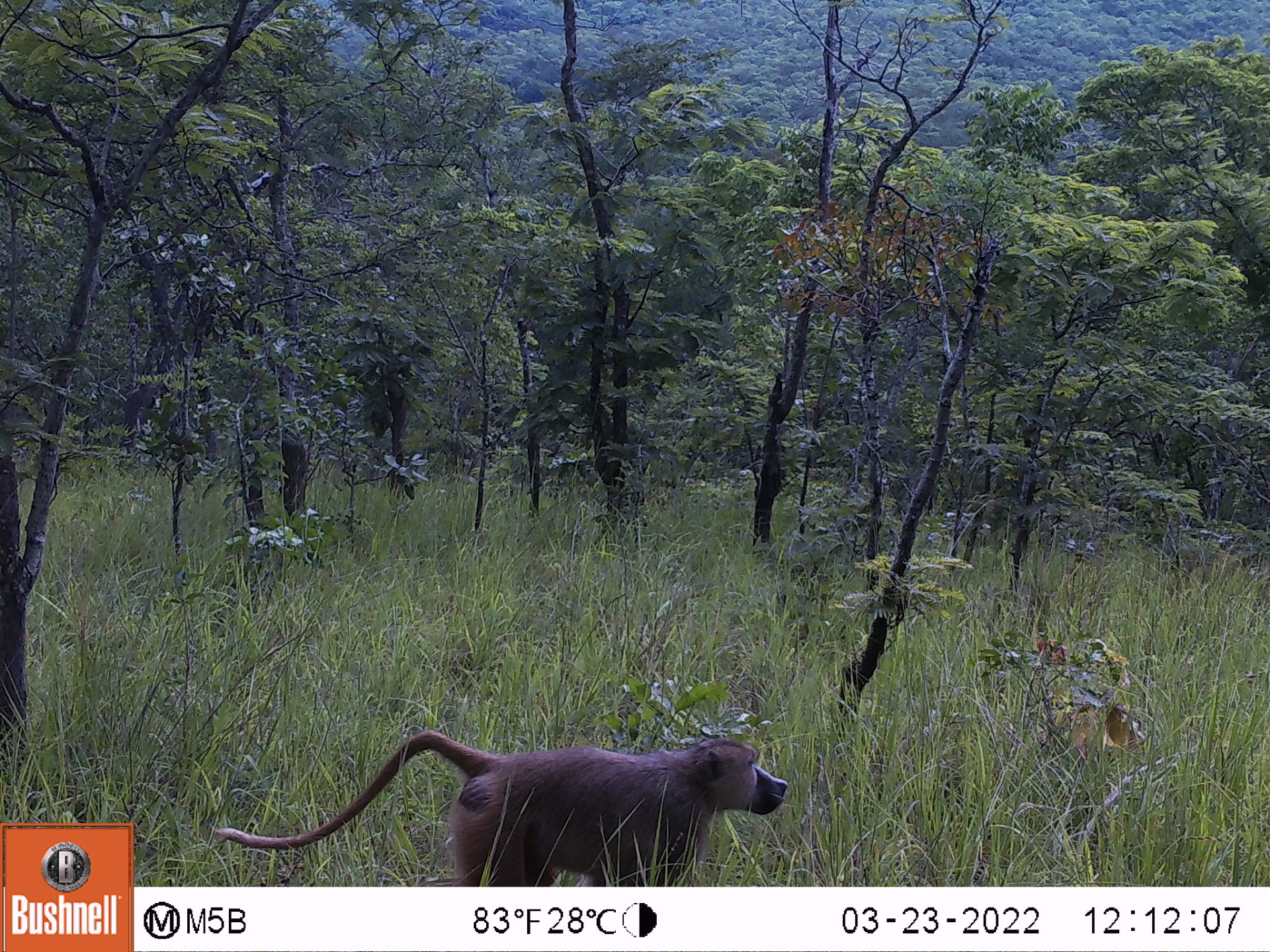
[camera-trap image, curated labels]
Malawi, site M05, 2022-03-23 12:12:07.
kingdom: Animalia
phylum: Chordata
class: Mammalia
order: Primates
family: Cercopithecidae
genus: Papio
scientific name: Papio cynocephalus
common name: yellow baboon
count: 1